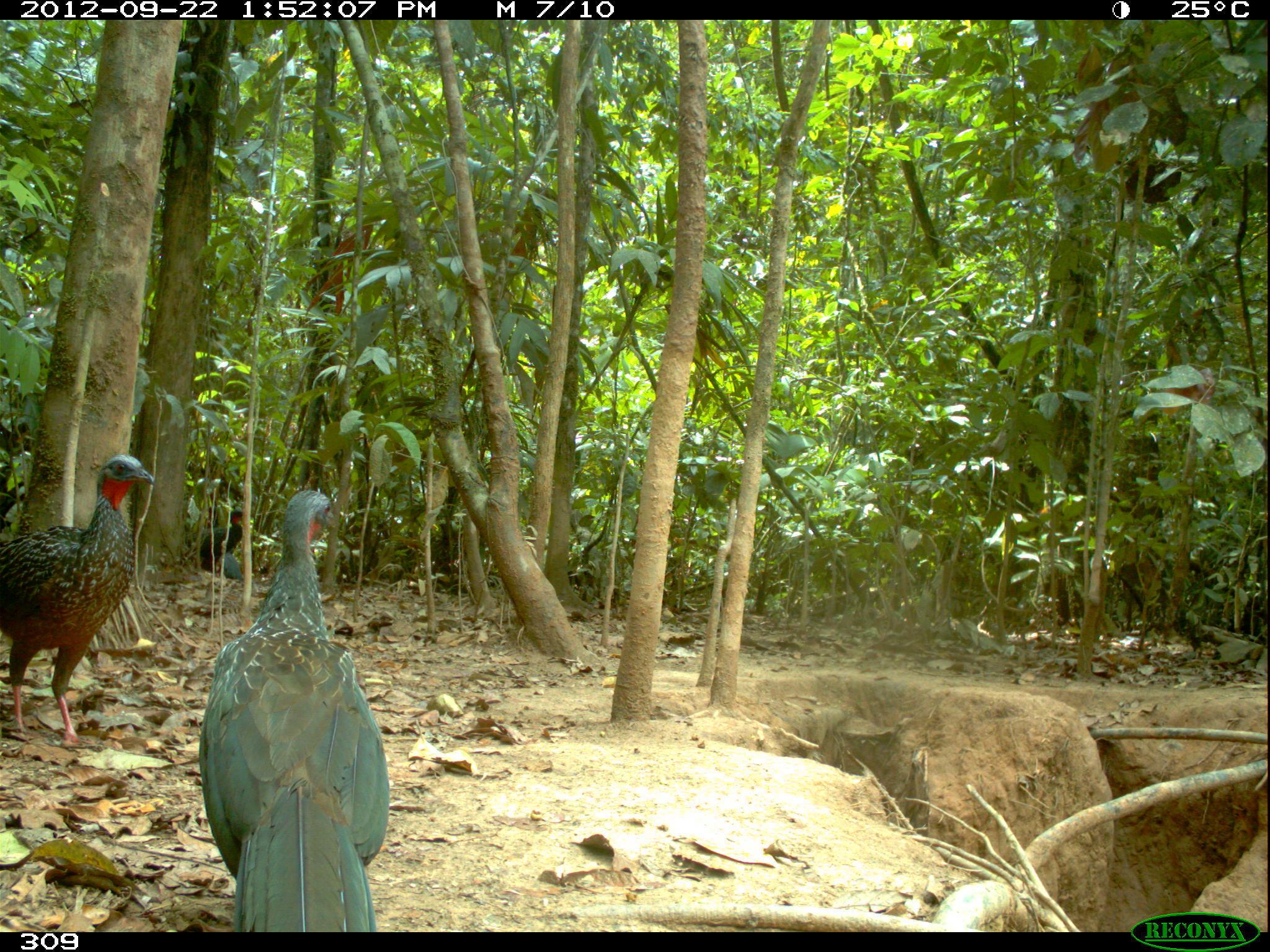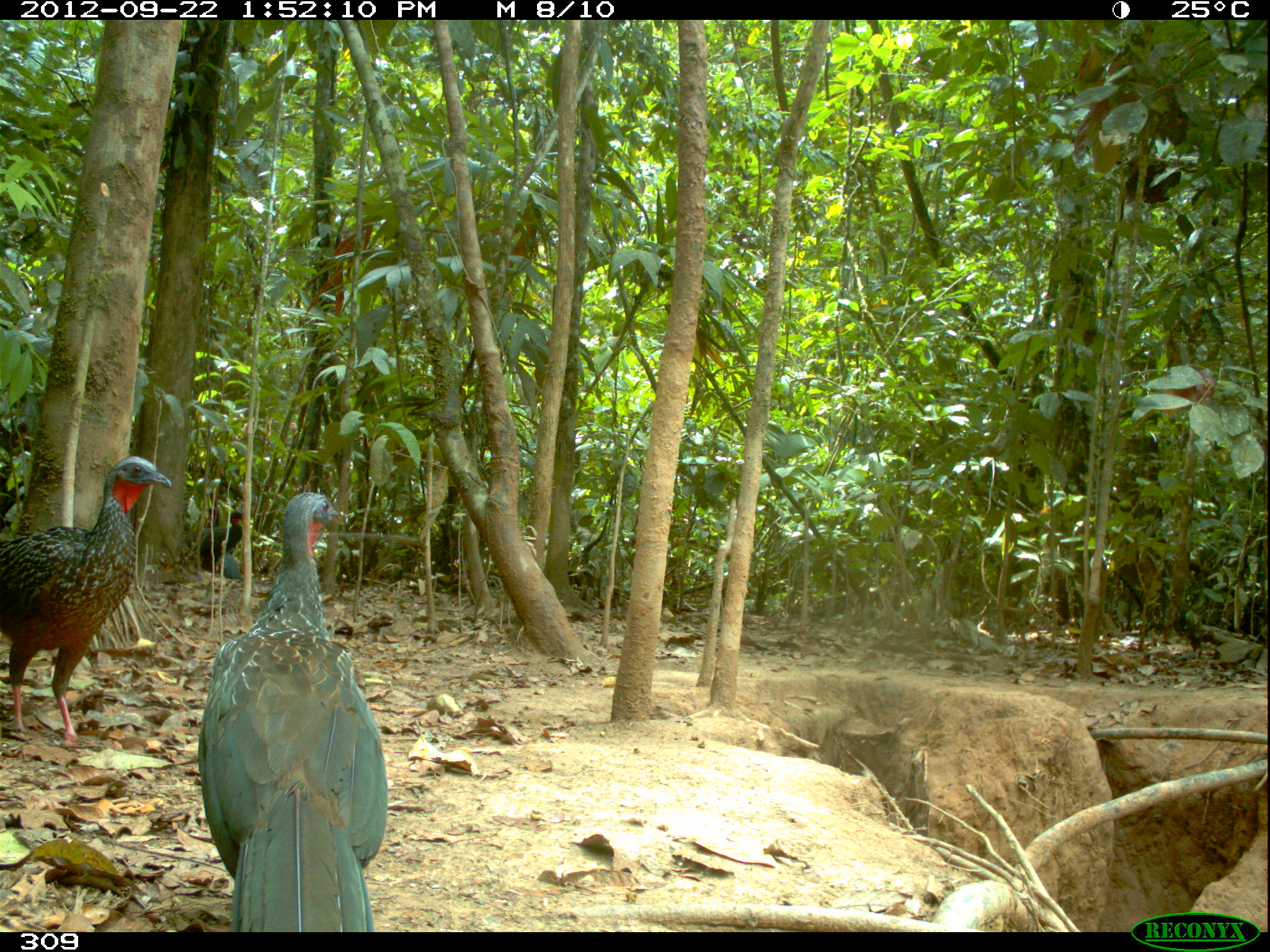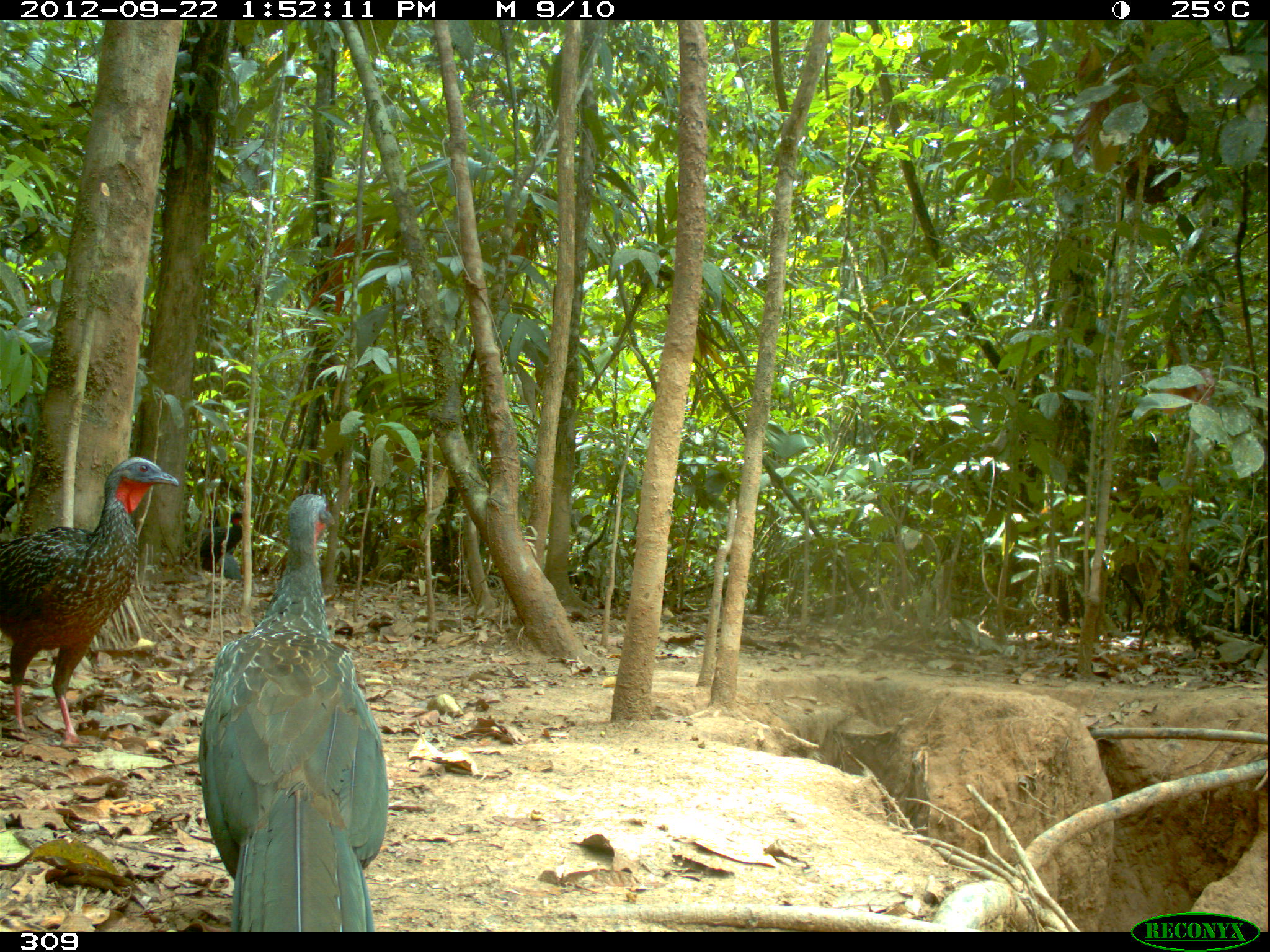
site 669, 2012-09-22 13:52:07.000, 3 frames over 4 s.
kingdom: Animalia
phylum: Chordata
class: Aves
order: Galliformes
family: Cracidae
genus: Penelope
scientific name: Penelope jacquacu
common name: spix's guan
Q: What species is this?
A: Penelope jacquacu (spix's guan).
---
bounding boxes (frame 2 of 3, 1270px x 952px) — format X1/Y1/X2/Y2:
penelope jacquacu: 198/492/385/930; 0/455/172/744; 186/511/242/572; 217/547/244/578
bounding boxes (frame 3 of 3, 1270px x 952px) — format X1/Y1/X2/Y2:
penelope jacquacu: 198/492/387/930; 2/456/179/745; 194/511/243/566; 219/547/244/580